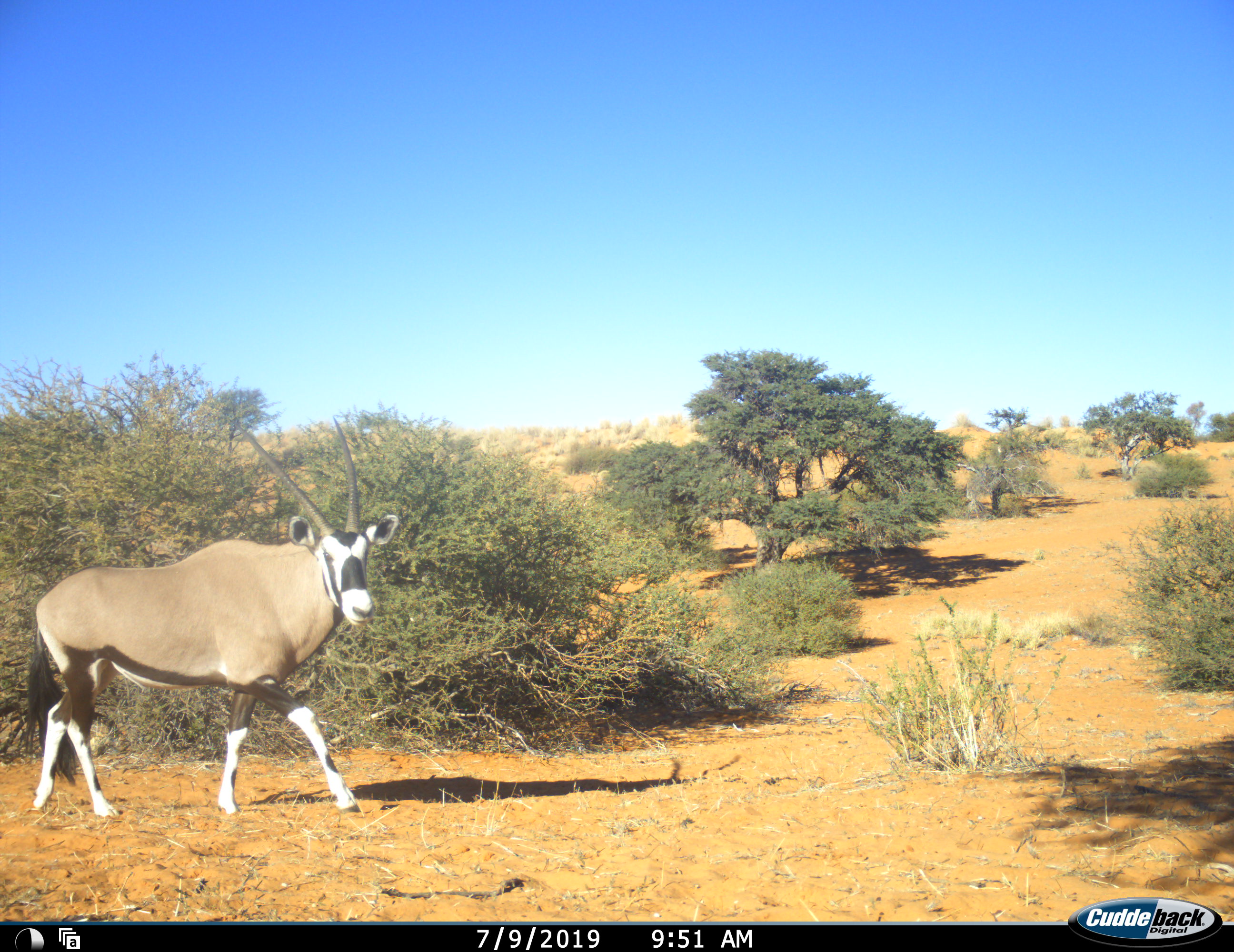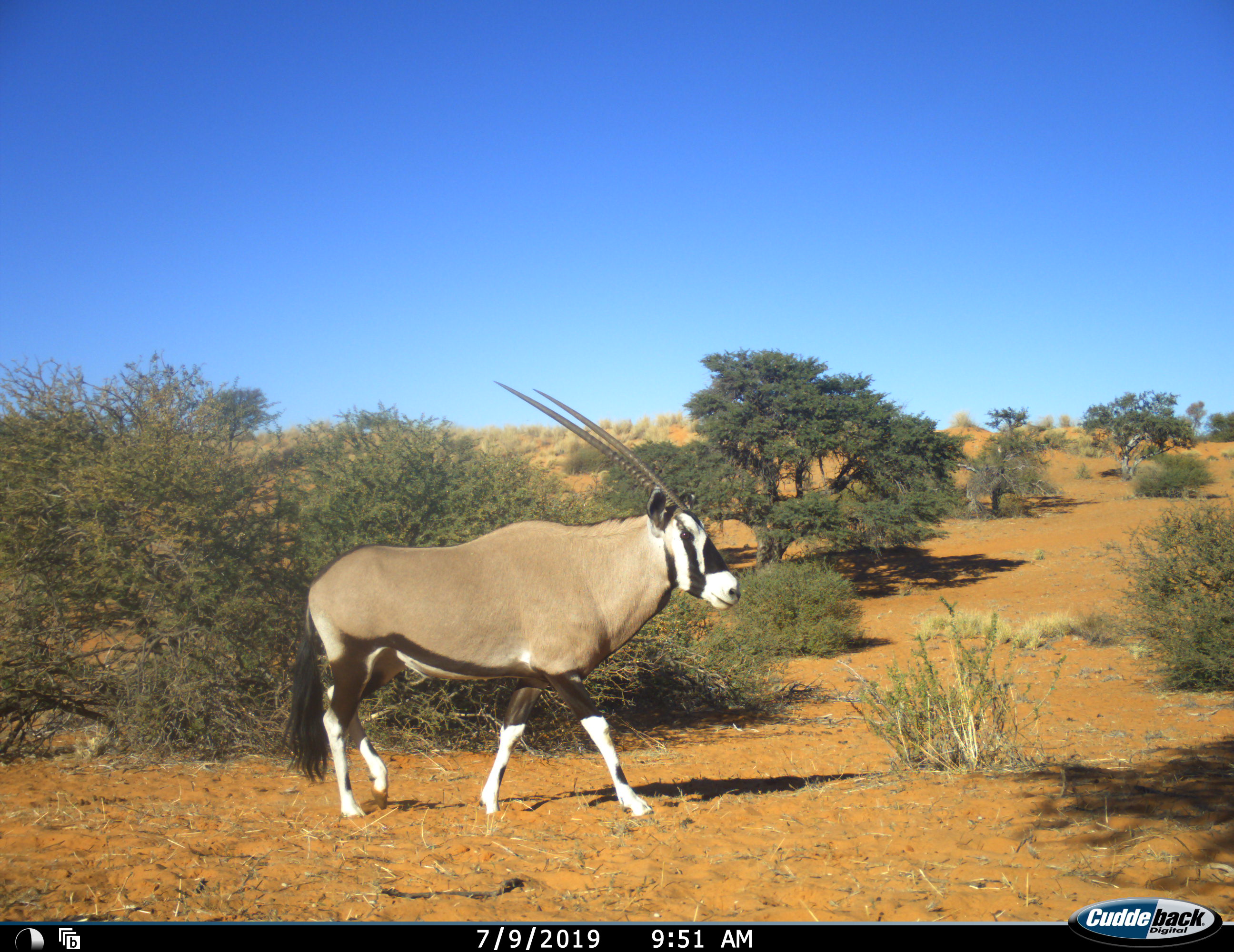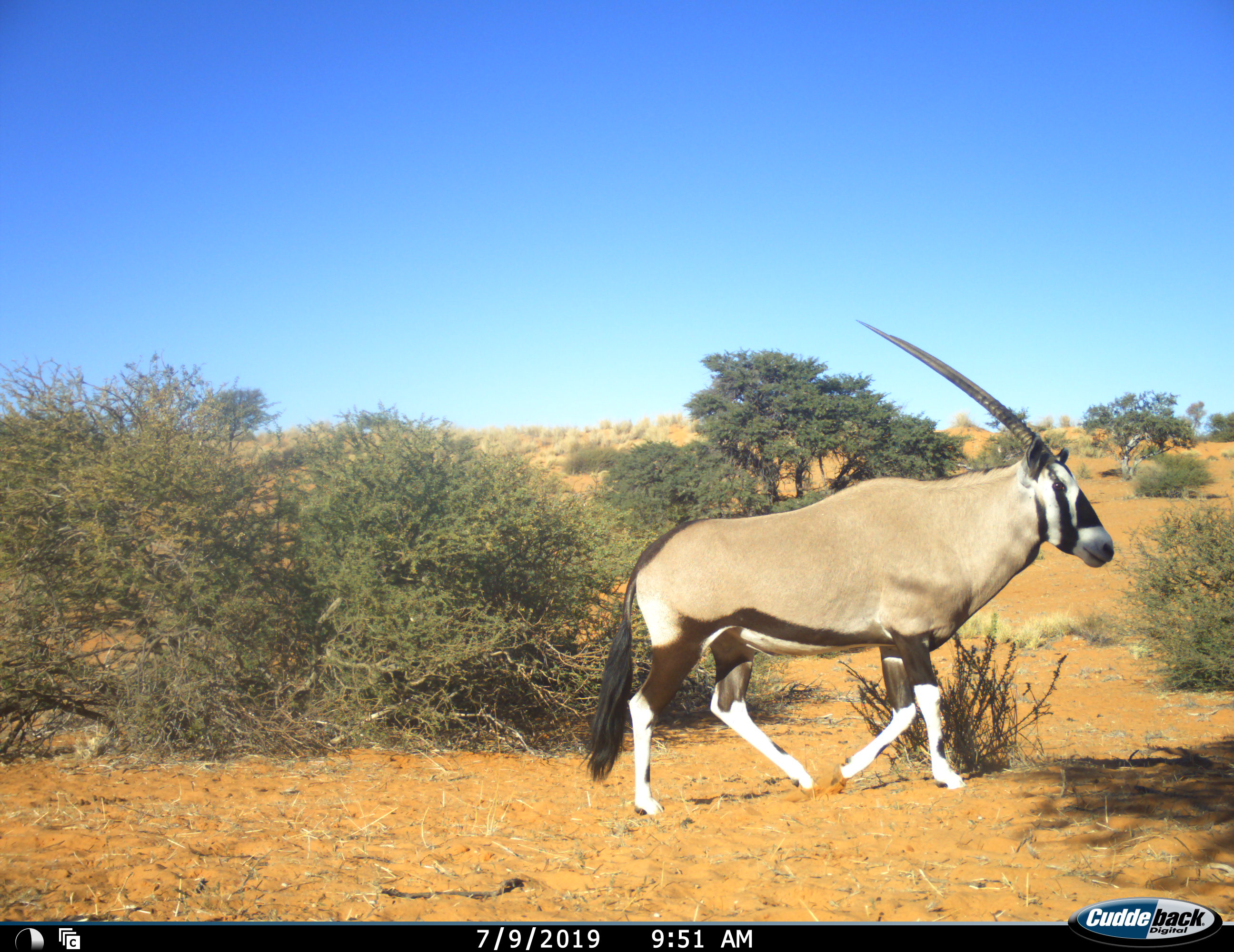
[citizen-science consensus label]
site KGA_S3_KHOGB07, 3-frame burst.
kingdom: Animalia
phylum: Chordata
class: Mammalia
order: Artiodactyla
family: Bovidae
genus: Oryx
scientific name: Oryx gazella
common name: gemsbok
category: oryx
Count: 1.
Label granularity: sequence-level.